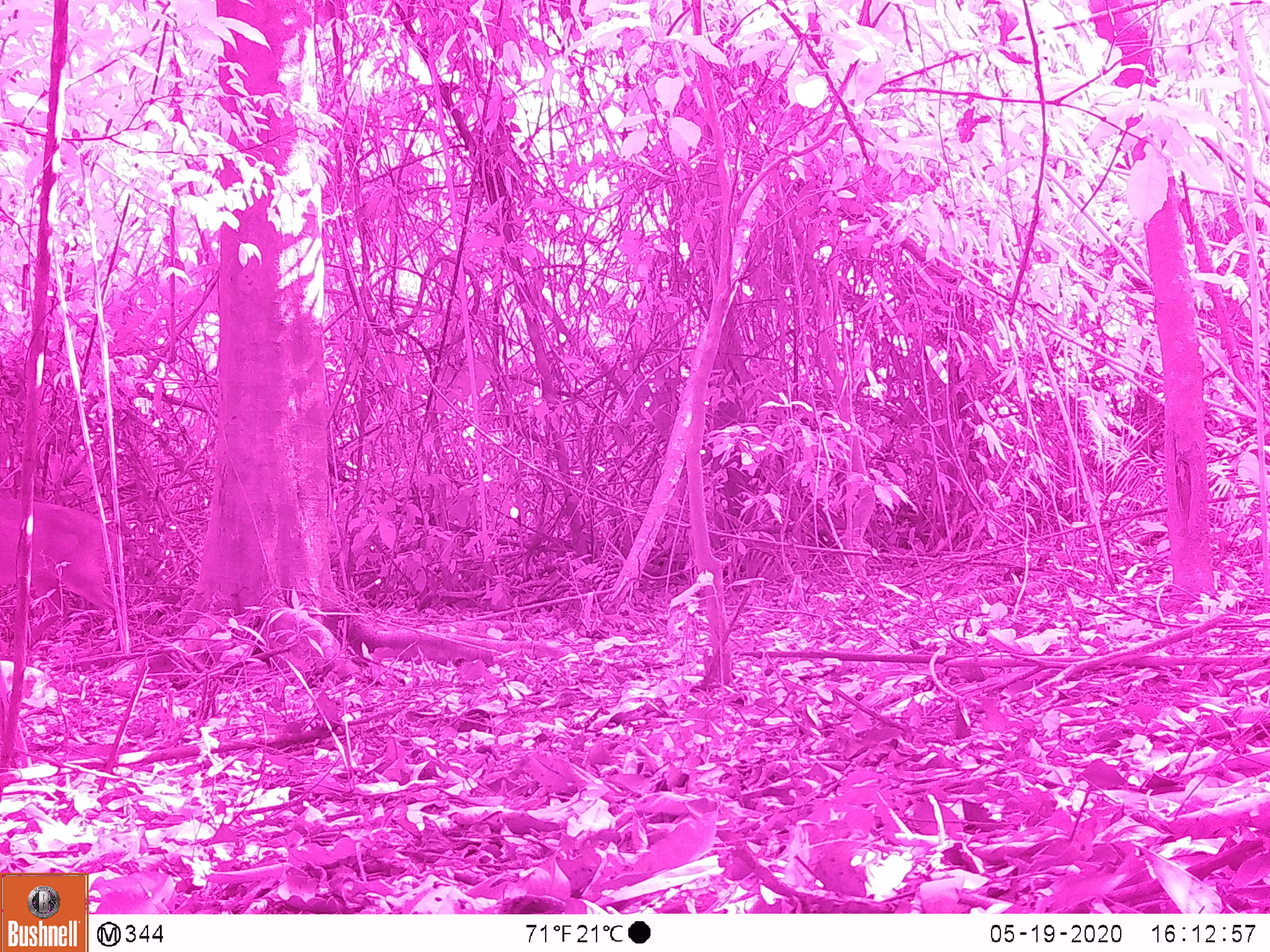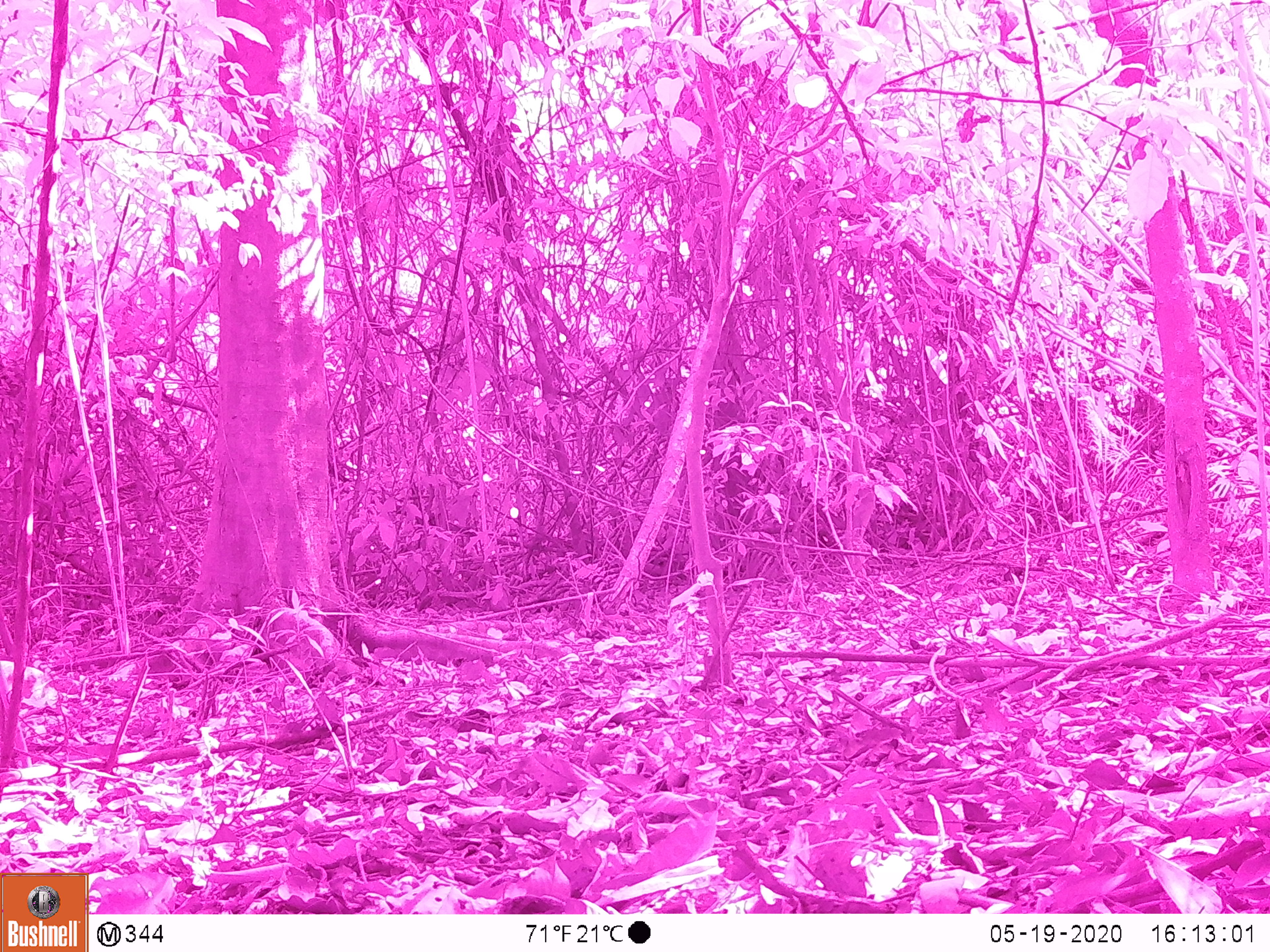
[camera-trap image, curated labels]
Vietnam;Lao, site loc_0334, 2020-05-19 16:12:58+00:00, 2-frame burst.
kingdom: Animalia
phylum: Chordata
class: Mammalia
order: Artiodactyla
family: Cervidae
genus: Muntiacus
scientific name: Muntiacus vuquangensis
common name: large-antlered muntjac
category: large antlered muntjac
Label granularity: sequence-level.